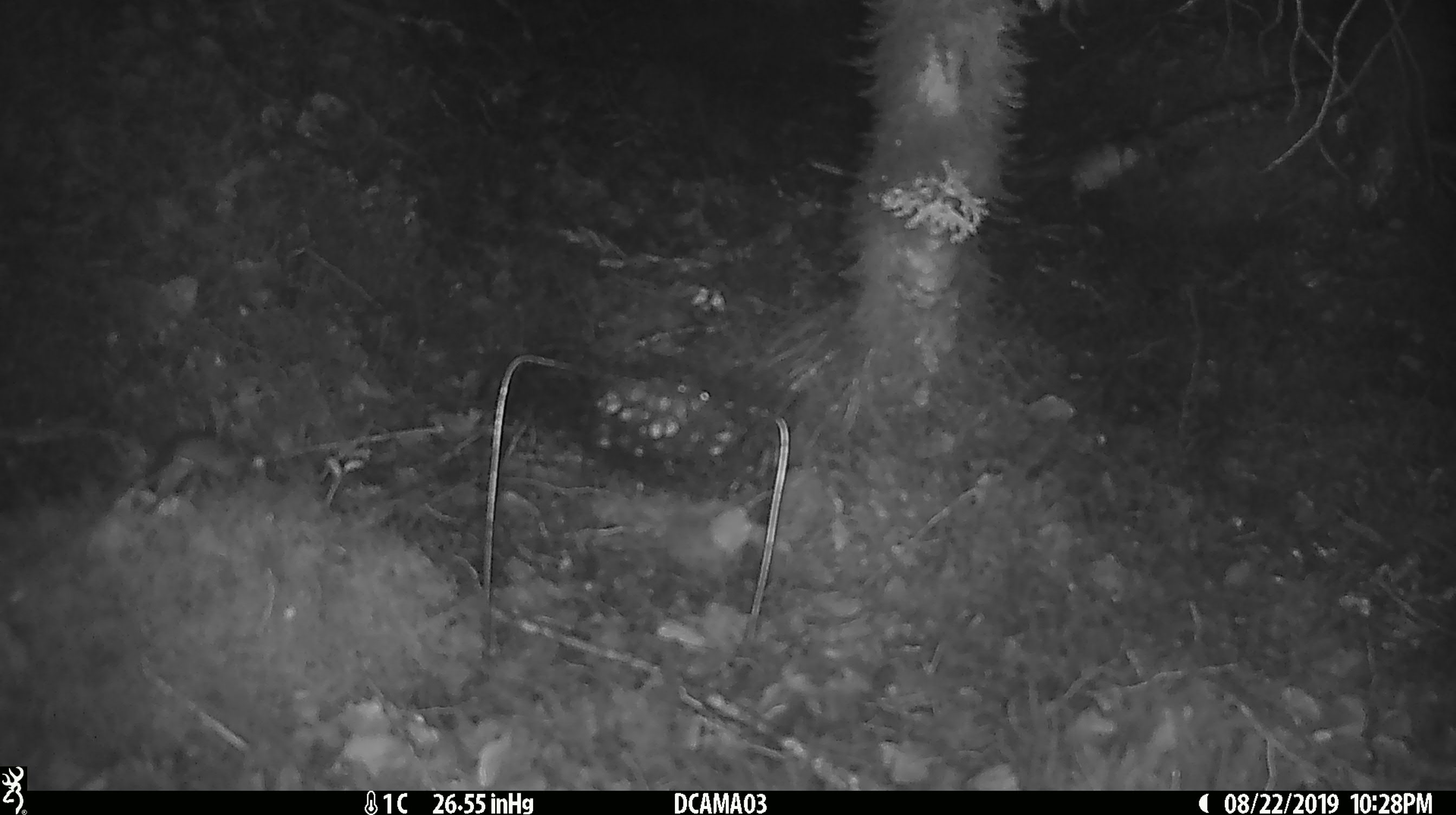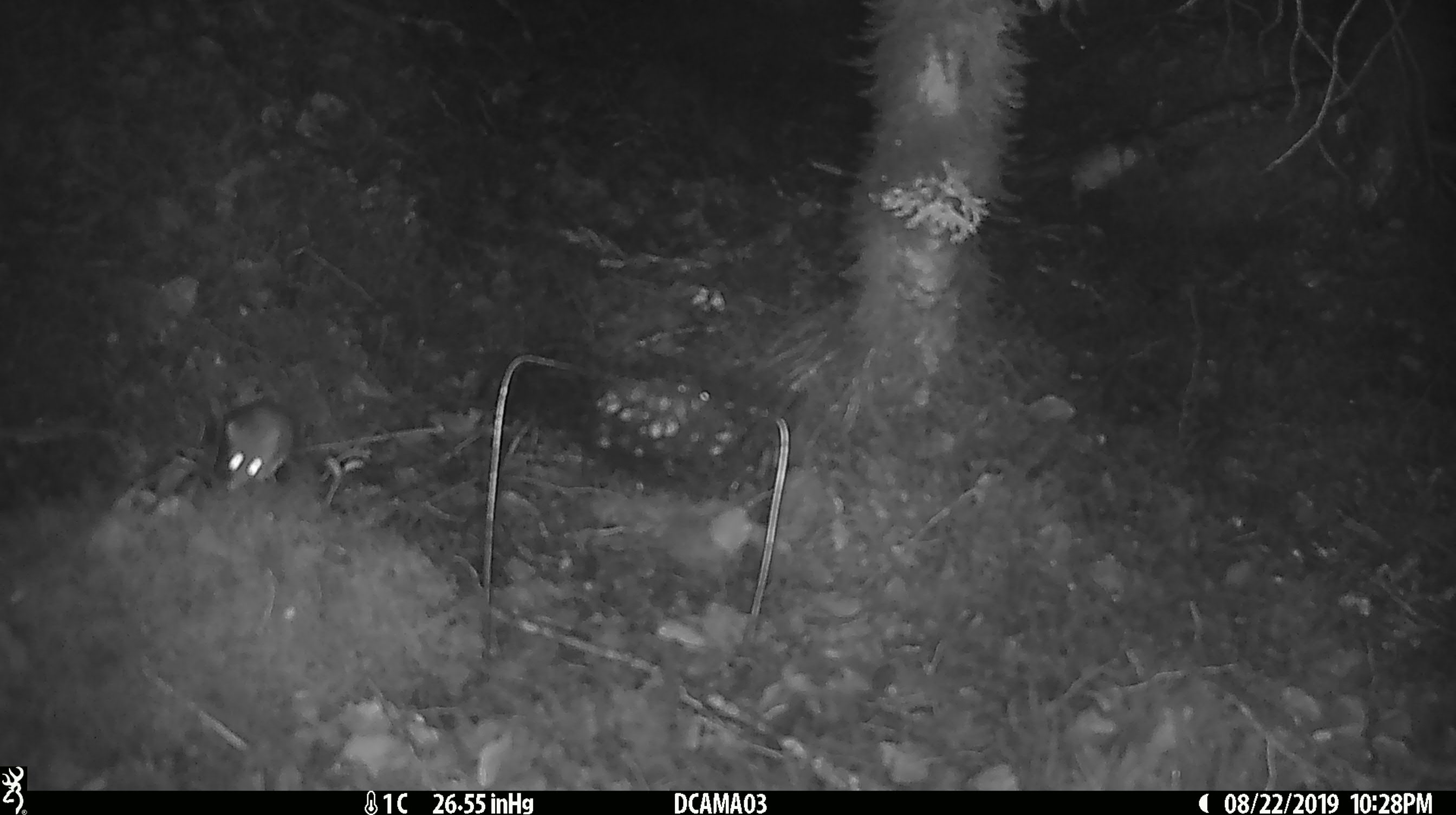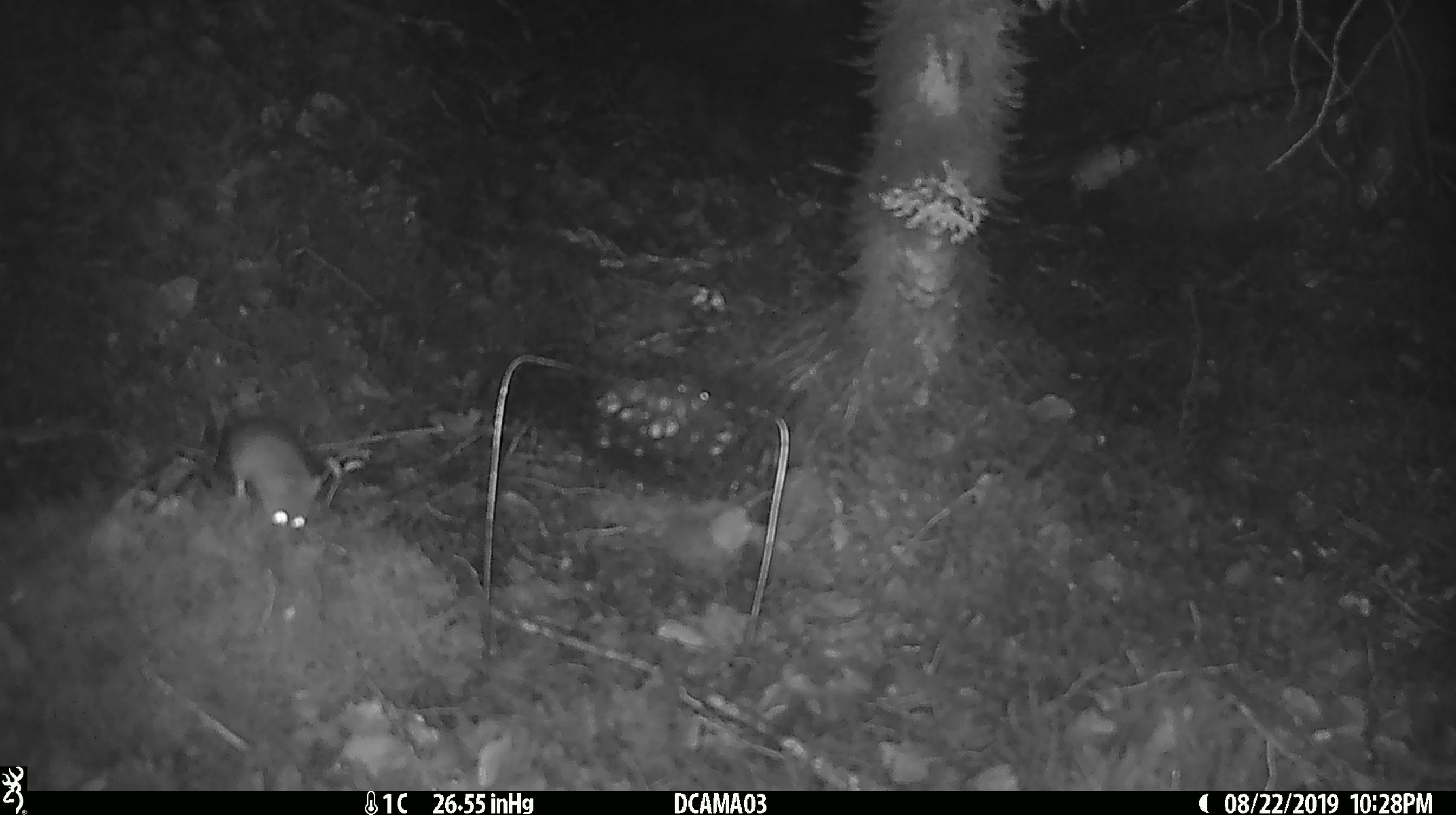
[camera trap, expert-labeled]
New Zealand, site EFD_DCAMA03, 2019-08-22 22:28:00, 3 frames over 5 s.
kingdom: Animalia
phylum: Chordata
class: Mammalia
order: Rodentia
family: Muridae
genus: Mus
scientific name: Mus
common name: mouse